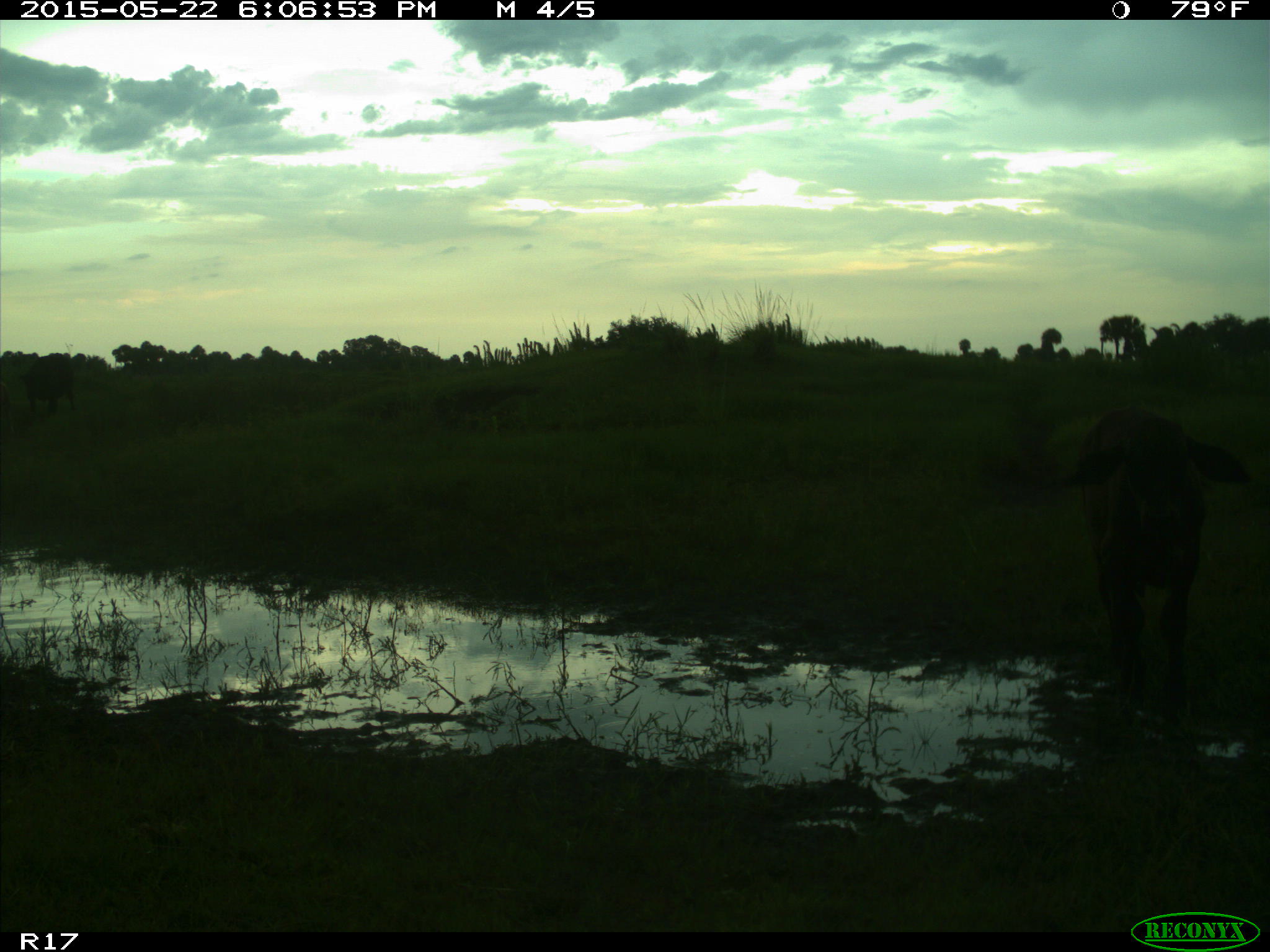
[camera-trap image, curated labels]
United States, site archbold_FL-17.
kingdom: Animalia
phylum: Chordata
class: Mammalia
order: Artiodactyla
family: Bovidae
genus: Bos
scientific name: Bos taurus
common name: domestic cow